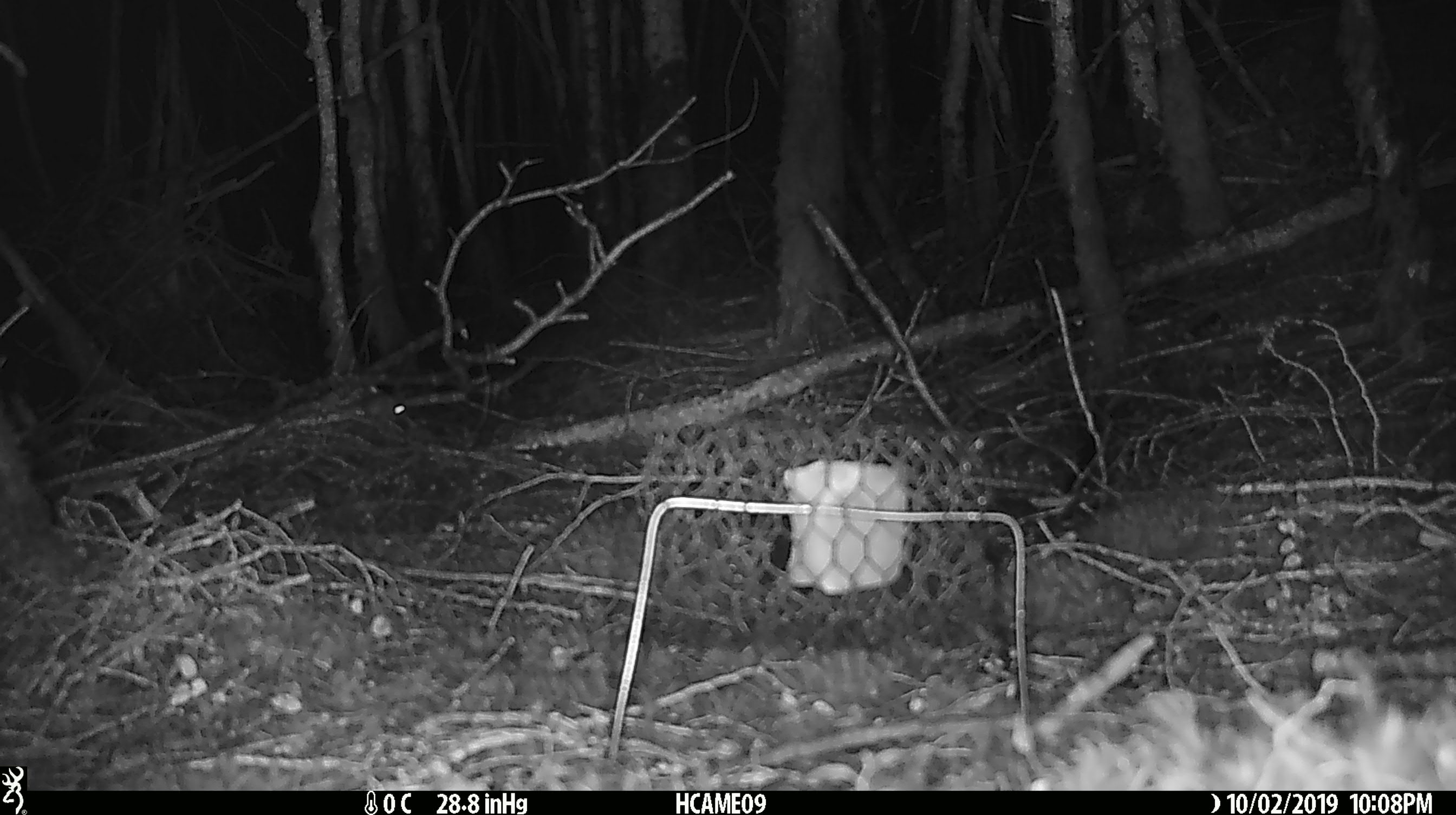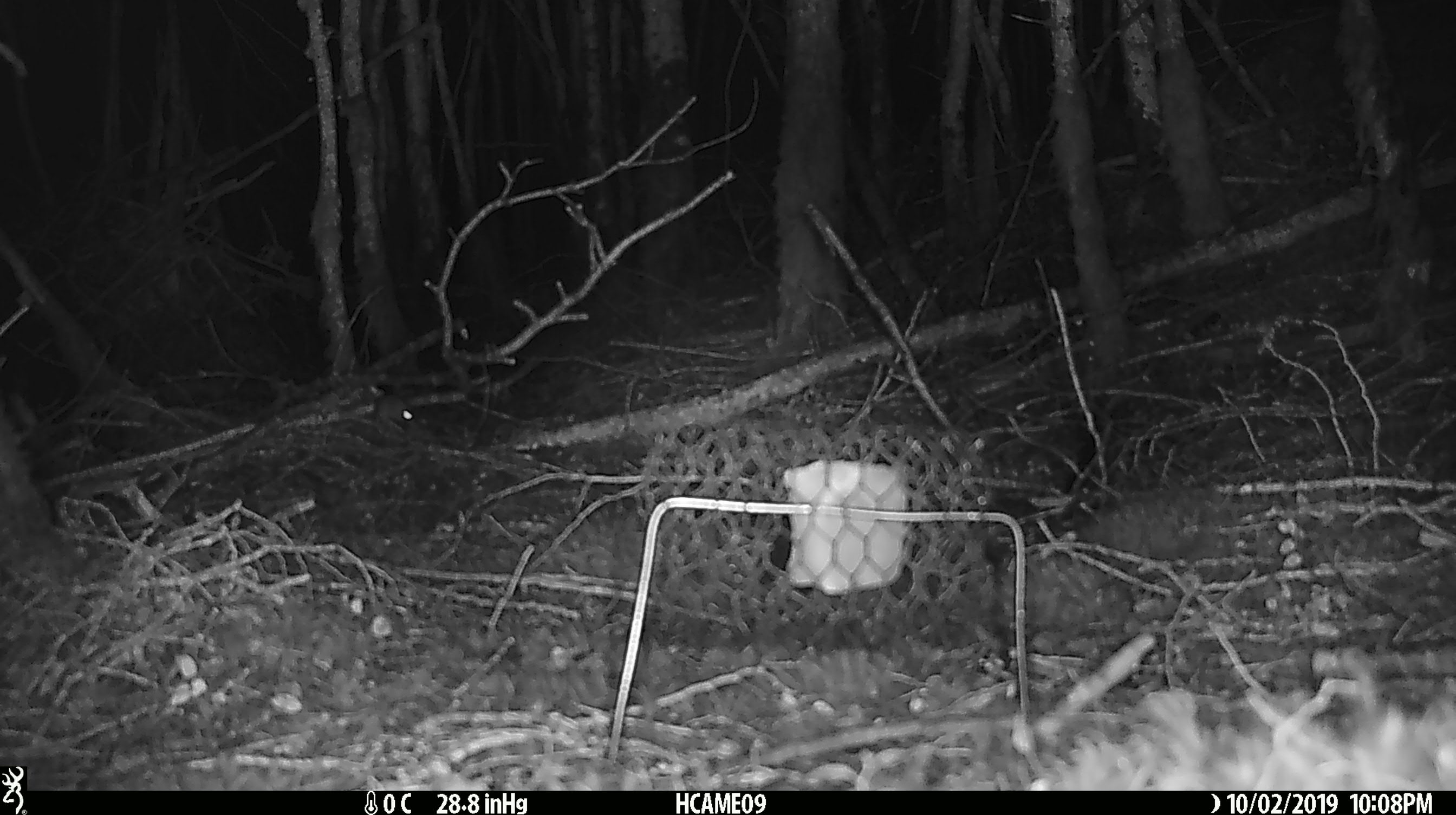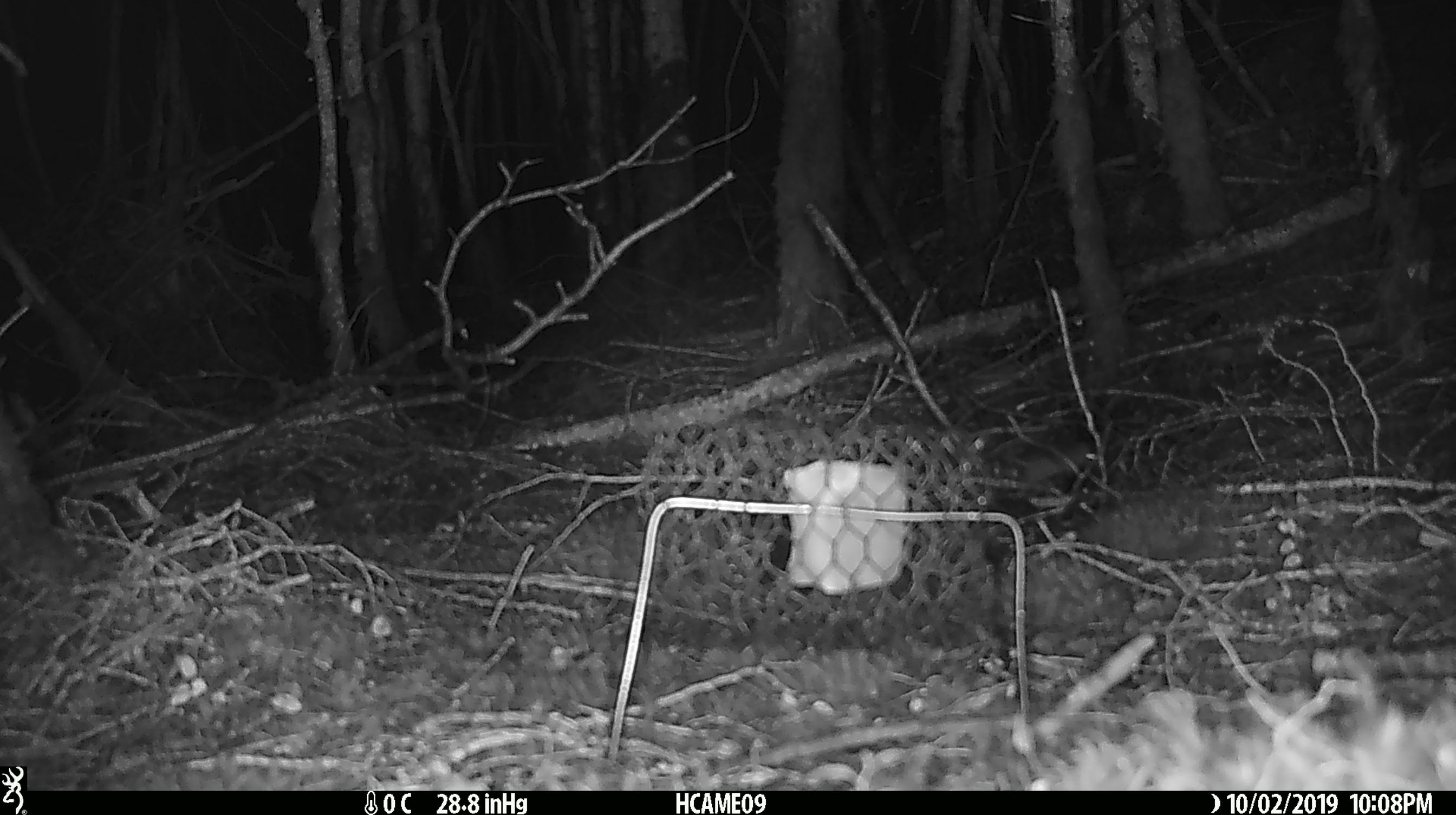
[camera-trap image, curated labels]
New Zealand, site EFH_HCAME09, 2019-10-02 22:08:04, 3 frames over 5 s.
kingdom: Animalia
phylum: Chordata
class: Mammalia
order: Rodentia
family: Muridae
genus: Mus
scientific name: Mus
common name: mouse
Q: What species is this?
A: Mouse (Mus).